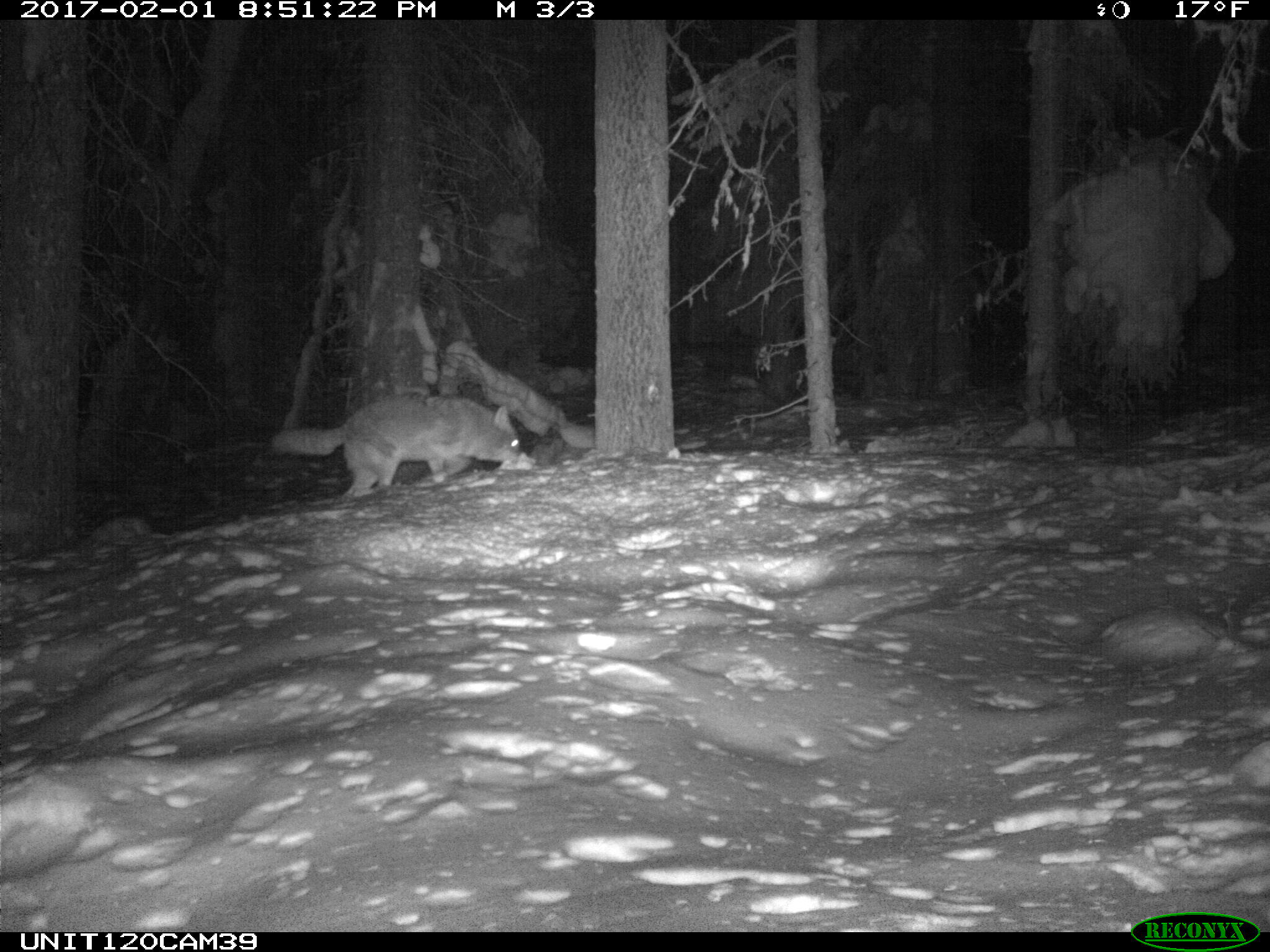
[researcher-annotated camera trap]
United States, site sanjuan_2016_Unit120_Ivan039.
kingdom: Animalia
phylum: Chordata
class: Mammalia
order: Carnivora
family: Canidae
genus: Canis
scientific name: Canis latrans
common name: coyote